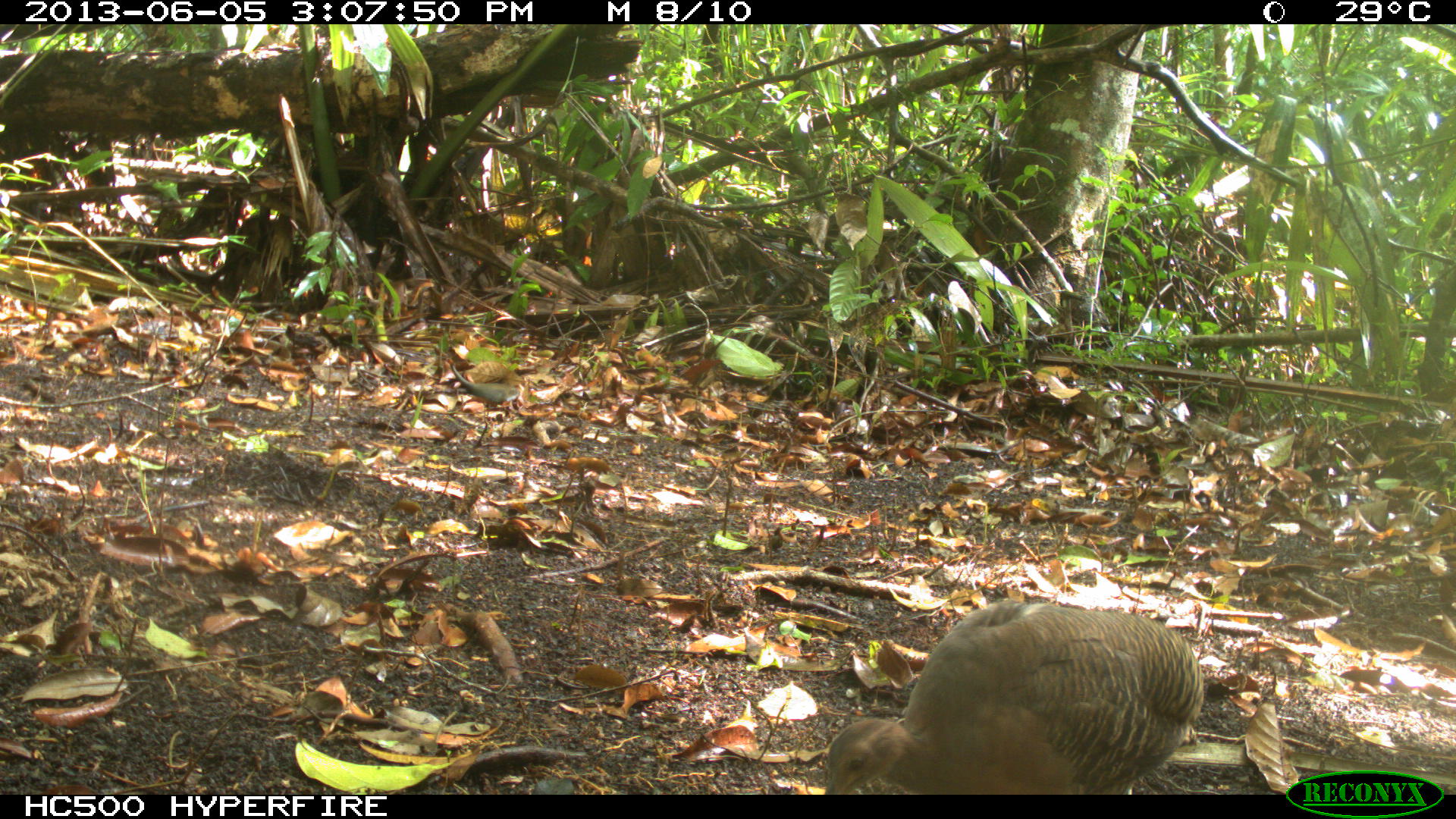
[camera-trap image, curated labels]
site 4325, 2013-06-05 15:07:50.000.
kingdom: Animalia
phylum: Chordata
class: Aves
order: Tinamiformes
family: Tinamidae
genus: Tinamus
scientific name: Tinamus major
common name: great tinamou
Tinamus major (great tinamou), count 1.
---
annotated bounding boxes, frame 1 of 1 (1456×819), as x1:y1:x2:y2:
tinamus major: 824:599:1202:794